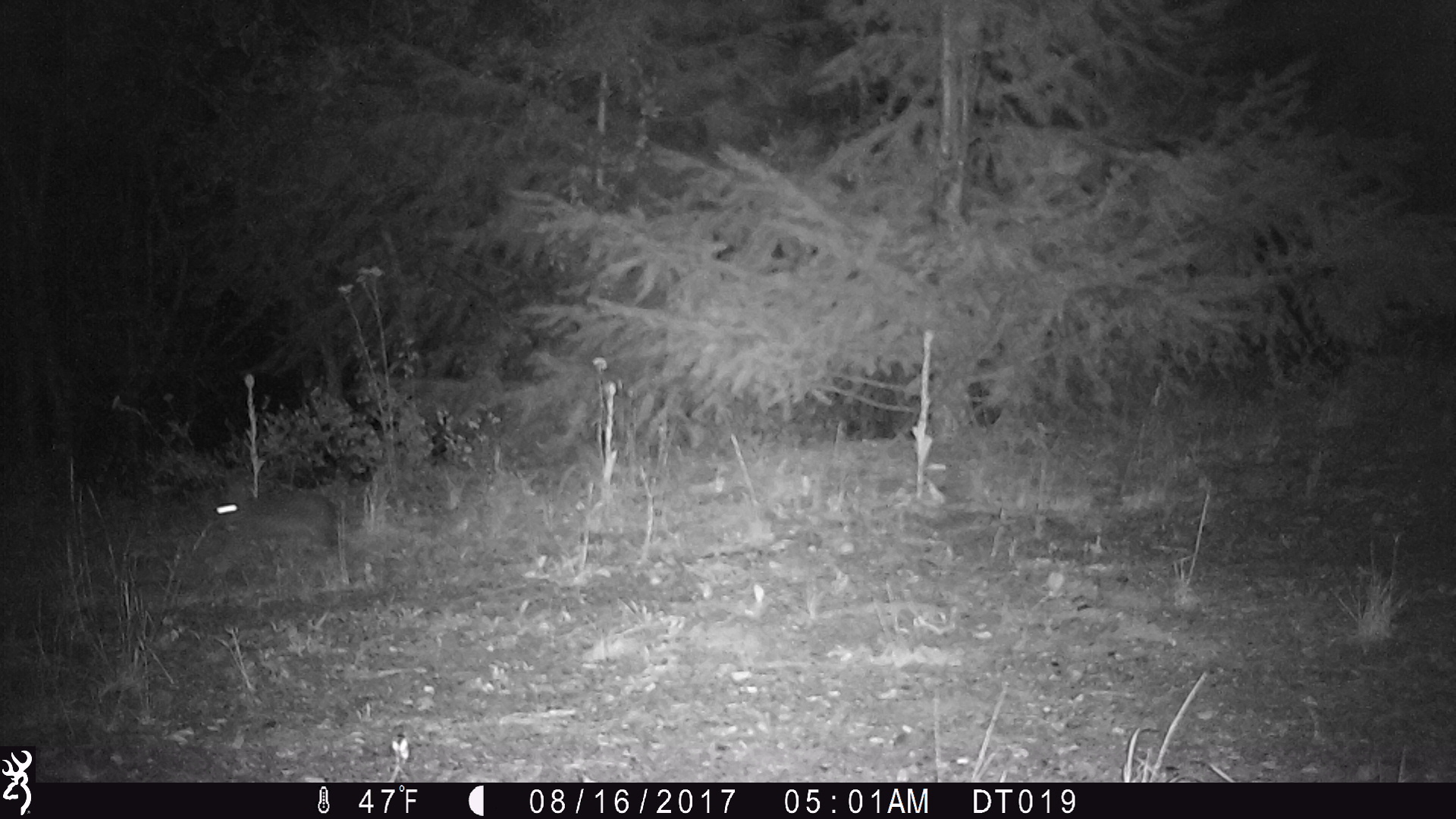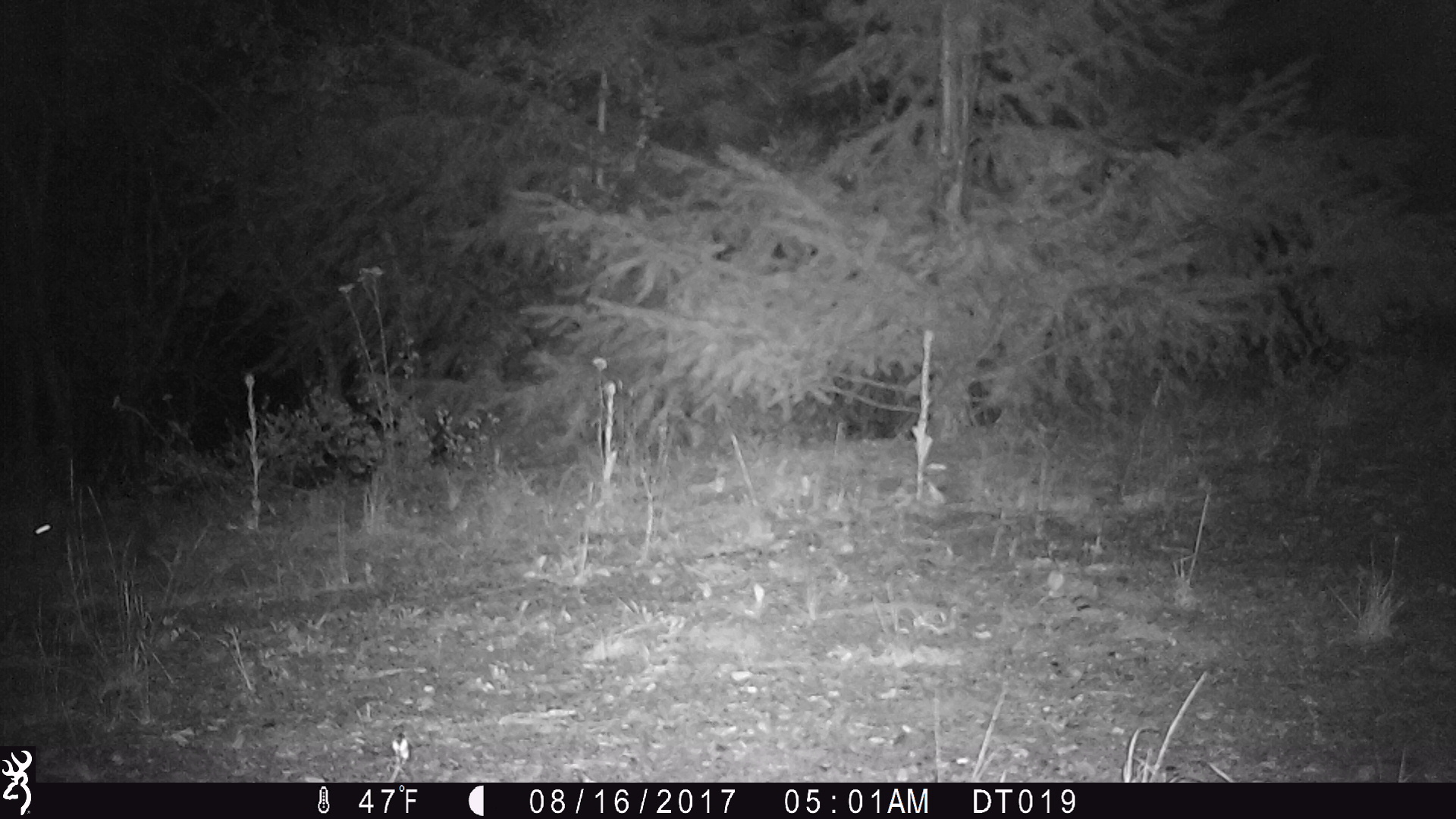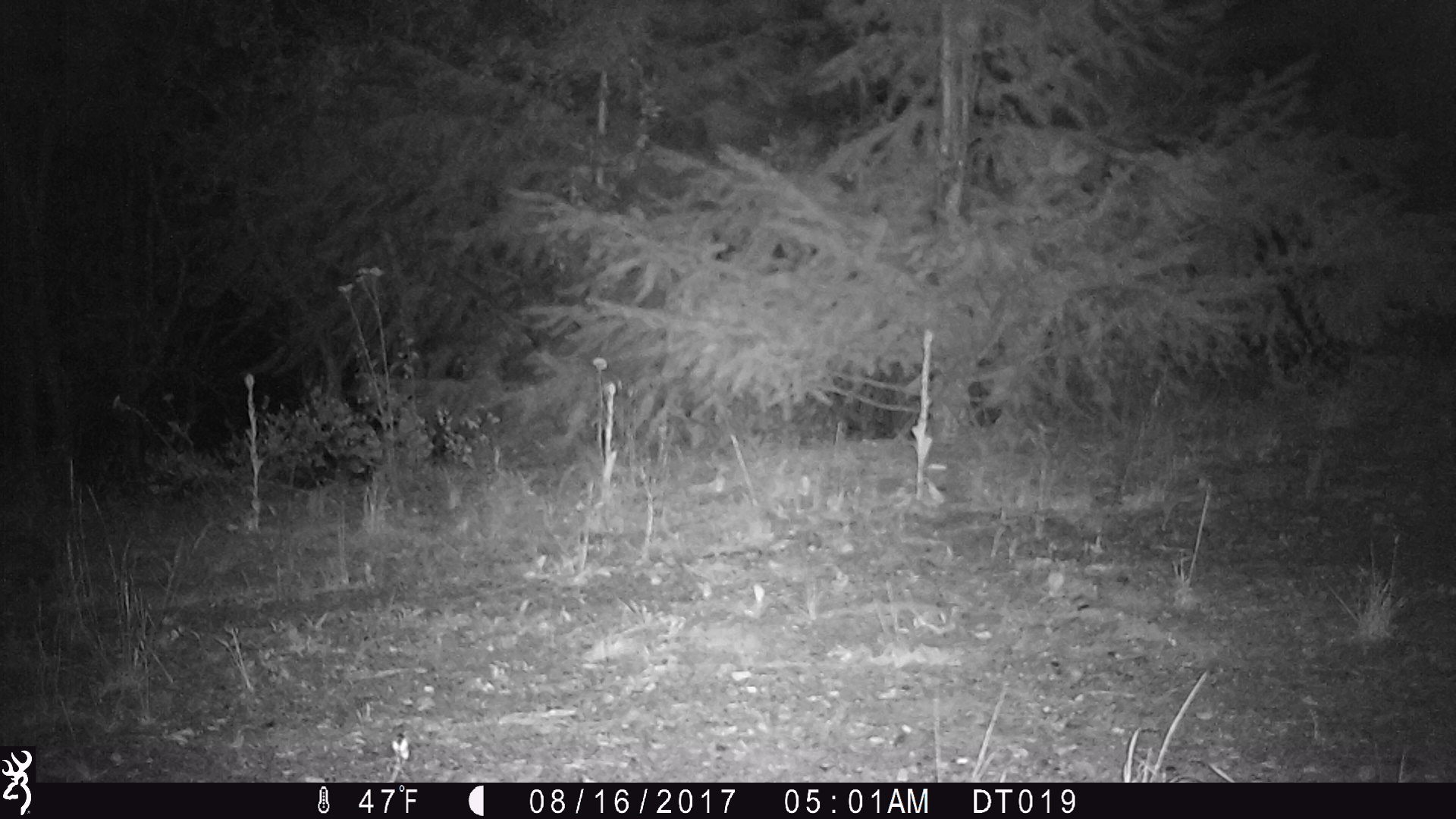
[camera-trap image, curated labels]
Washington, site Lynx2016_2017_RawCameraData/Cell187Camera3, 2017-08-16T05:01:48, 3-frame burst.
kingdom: Animalia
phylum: Chordata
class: Mammalia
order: Lagomorpha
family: Leporidae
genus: Lepus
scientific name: Lepus americanus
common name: snowshoe hare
Lepus americanus (snowshoe hare). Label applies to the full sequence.